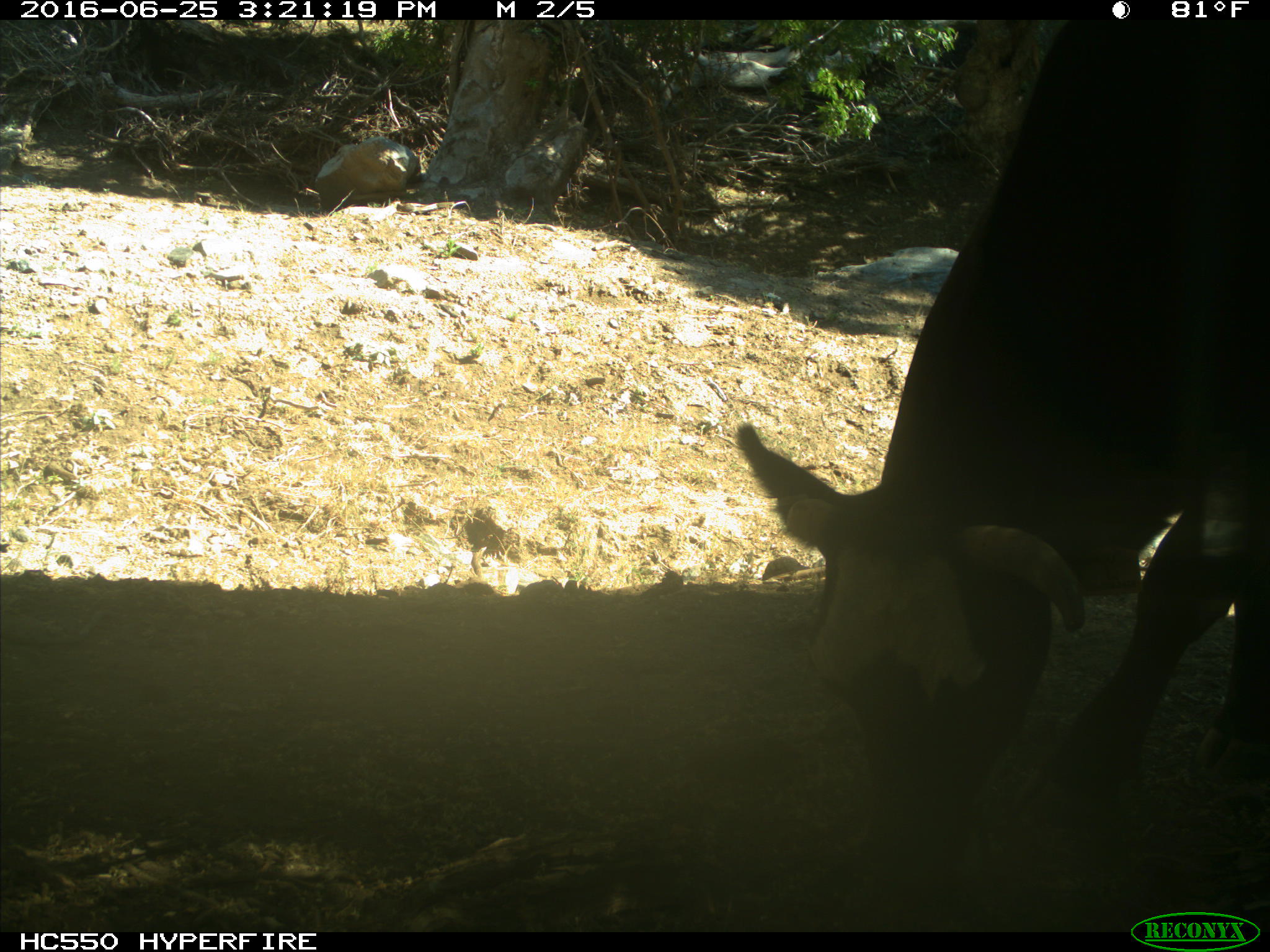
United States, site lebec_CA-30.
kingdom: Animalia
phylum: Chordata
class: Mammalia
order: Artiodactyla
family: Bovidae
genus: Bos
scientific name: Bos taurus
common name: domestic cow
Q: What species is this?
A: Bos taurus (domestic cow).